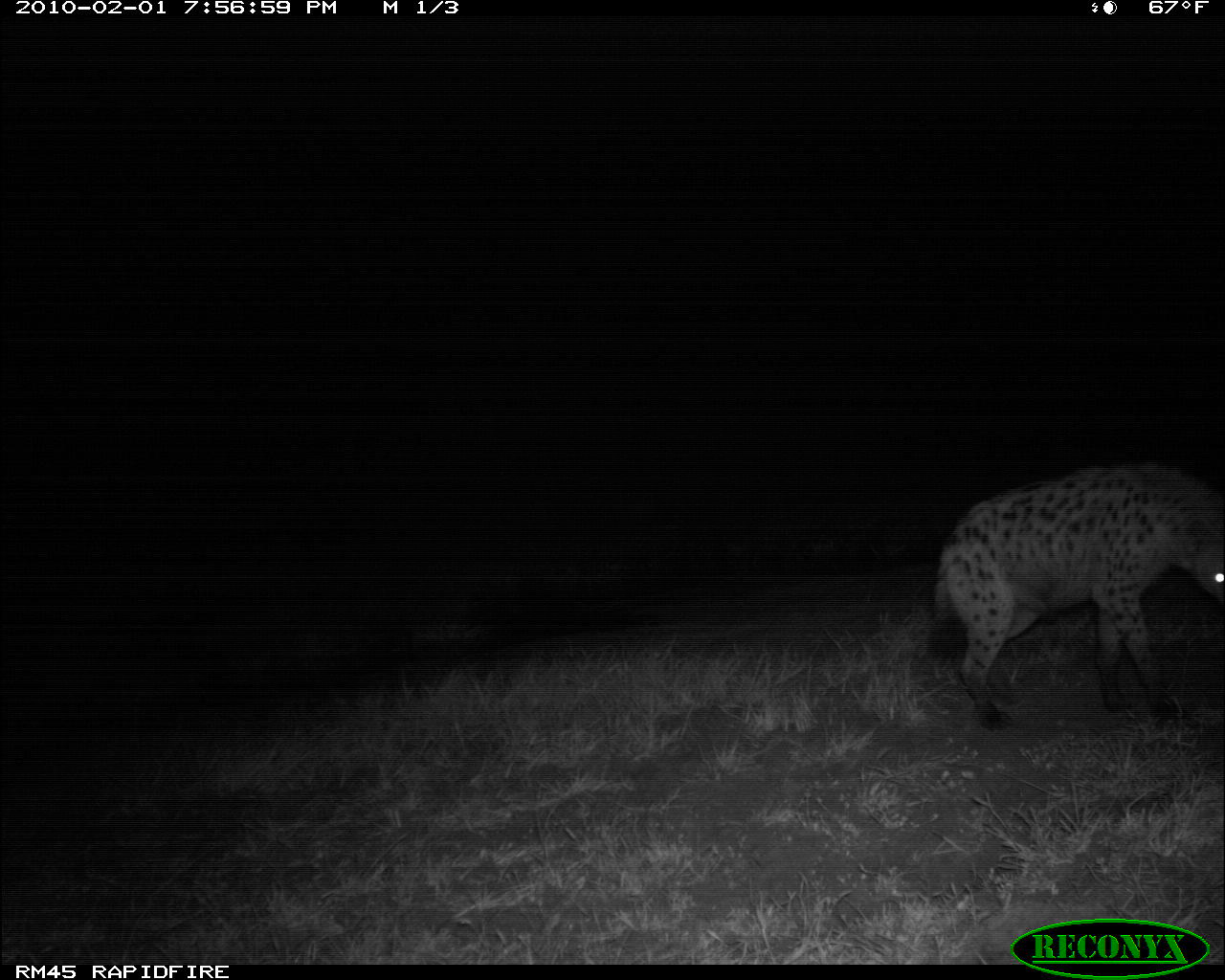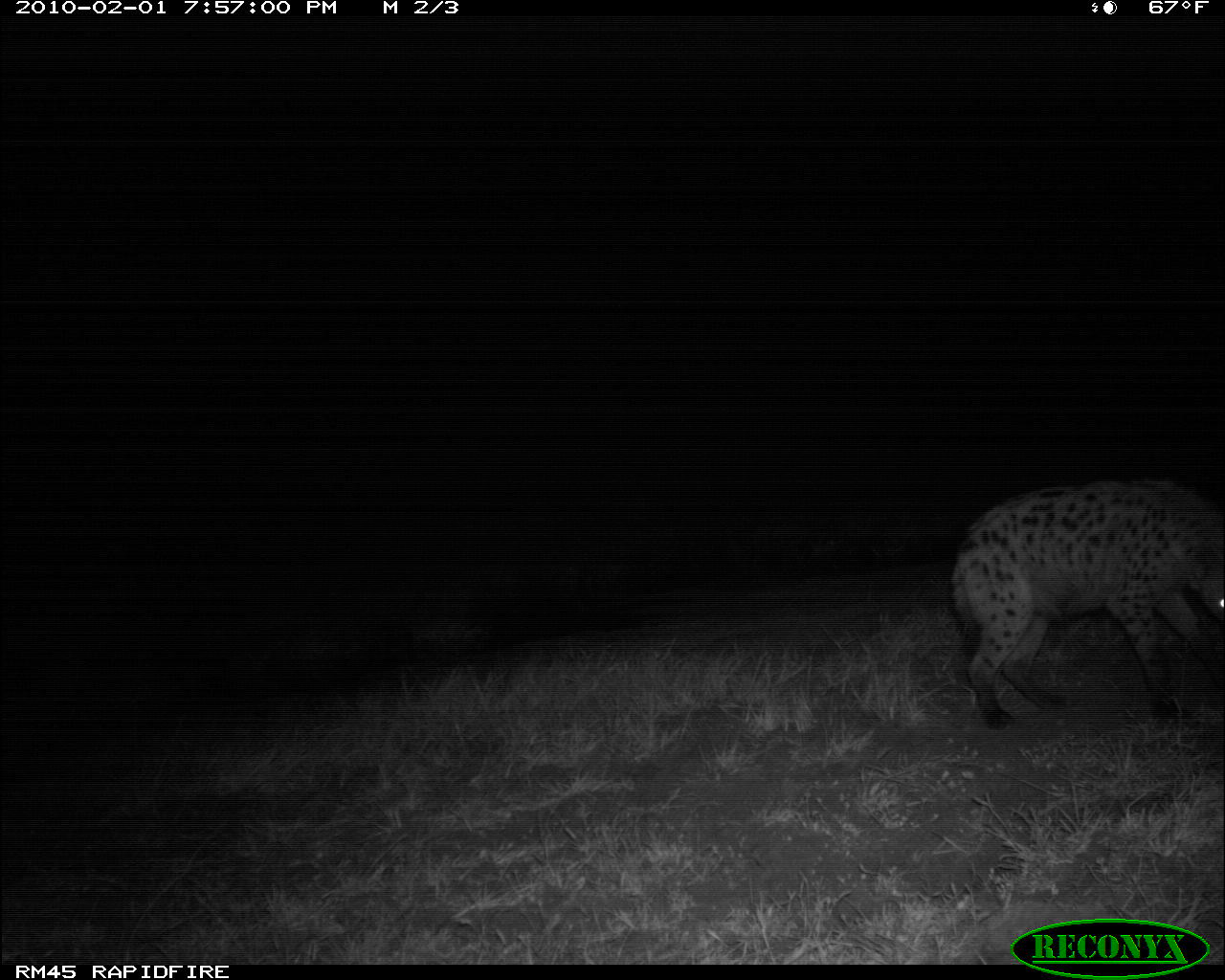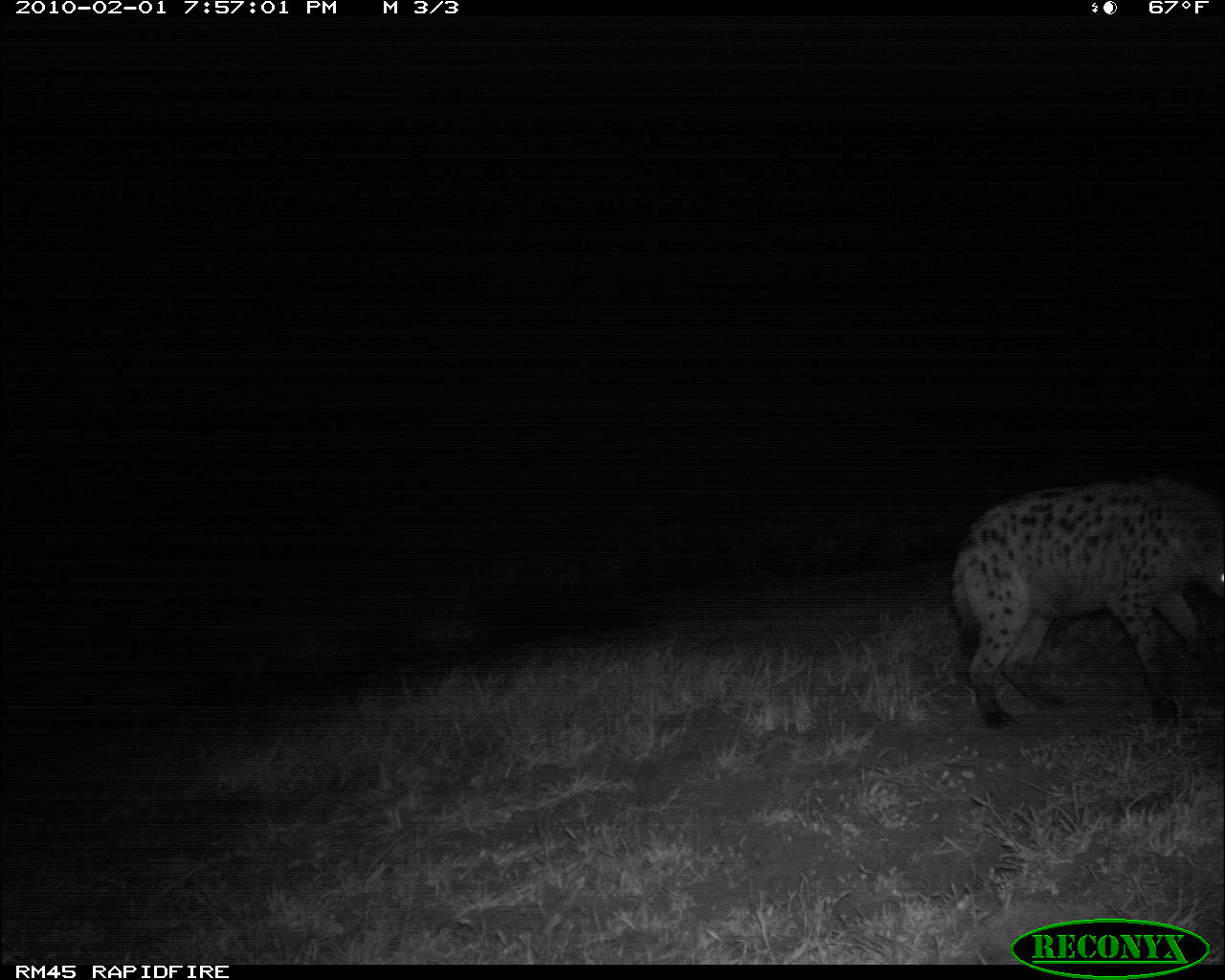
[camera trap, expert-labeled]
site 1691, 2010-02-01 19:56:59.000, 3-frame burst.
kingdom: Animalia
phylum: Chordata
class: Mammalia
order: Carnivora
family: Hyaenidae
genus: Crocuta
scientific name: Crocuta crocuta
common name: spotted hyena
Crocuta crocuta (spotted hyena), count 1.